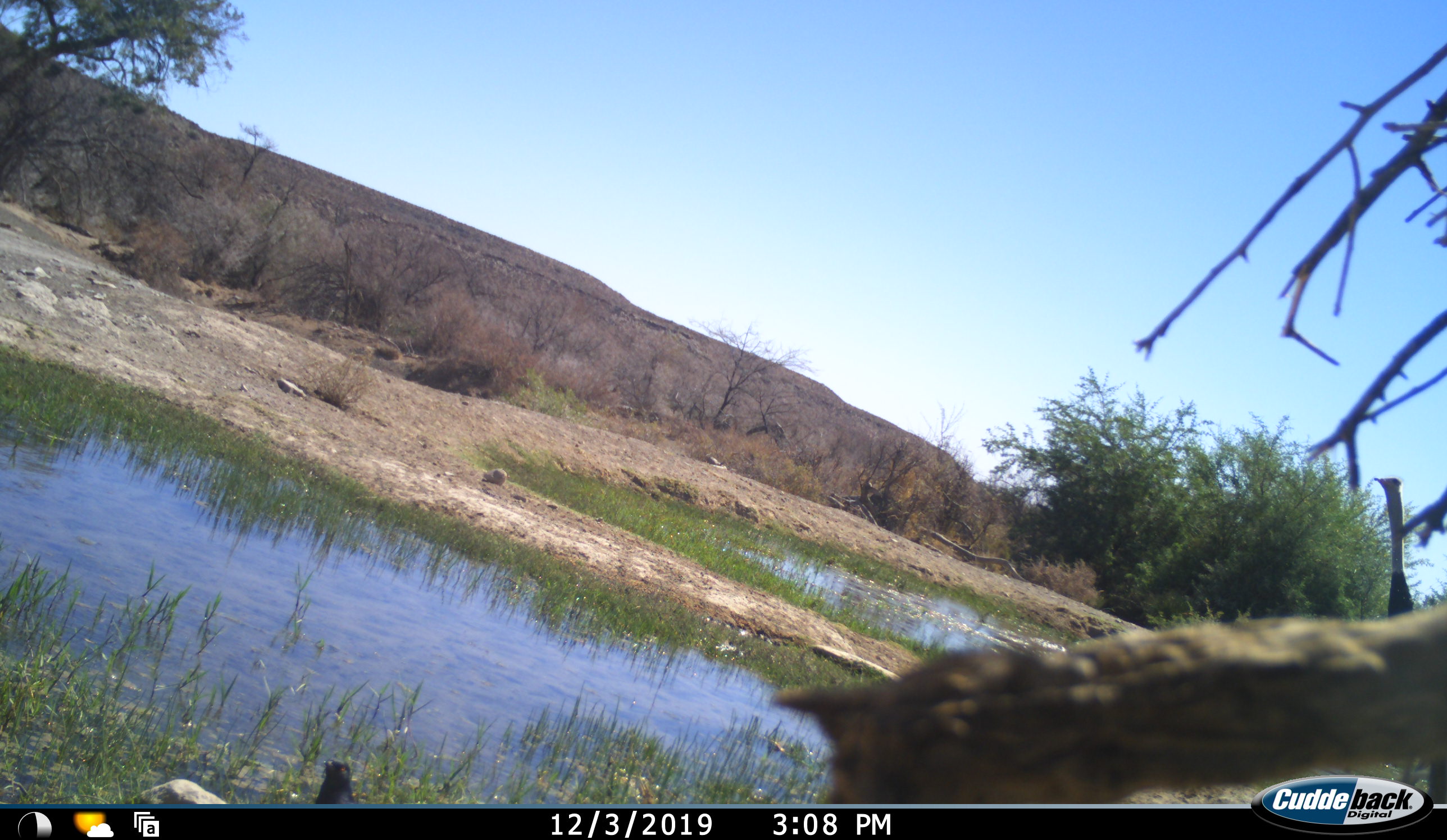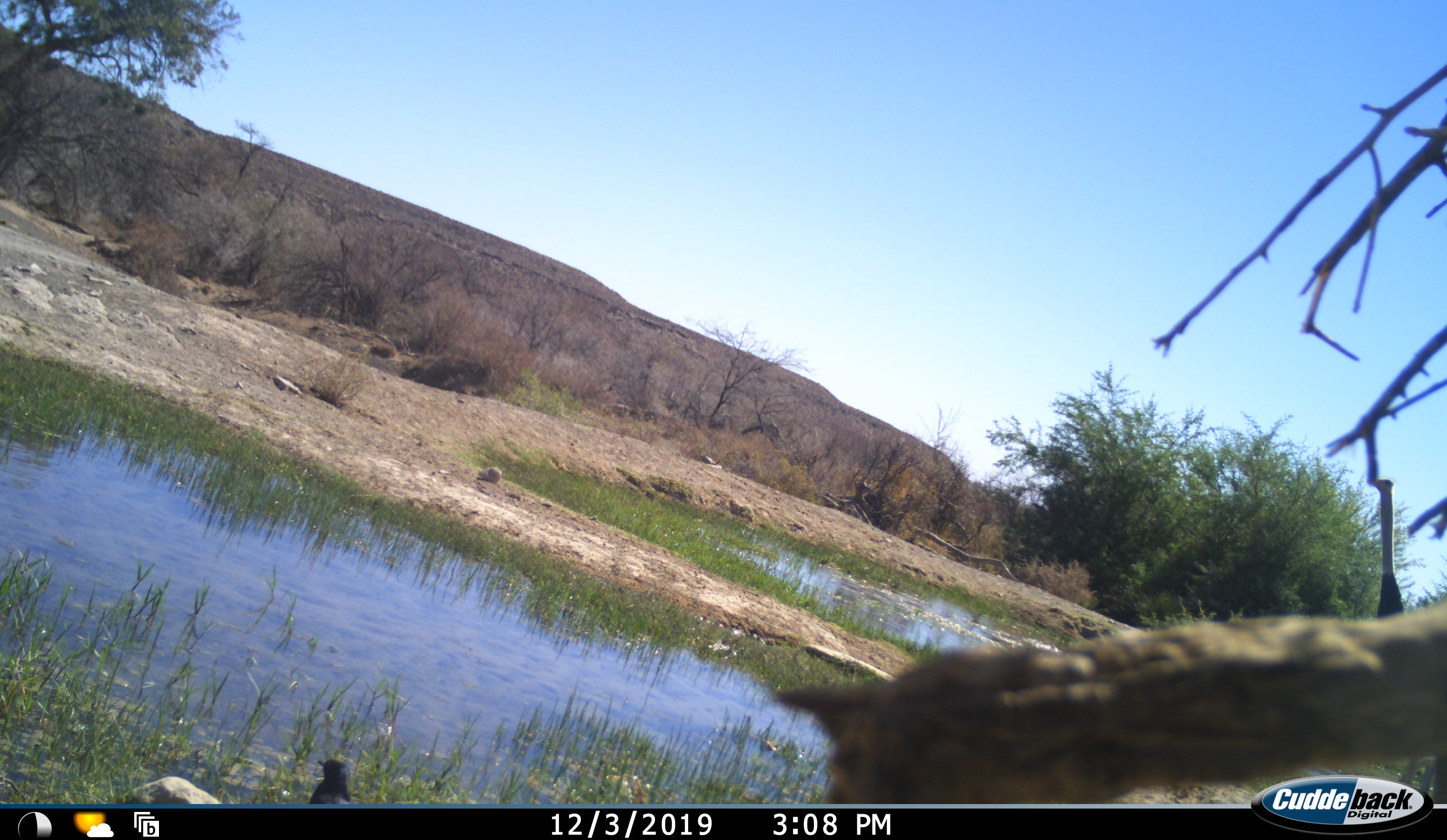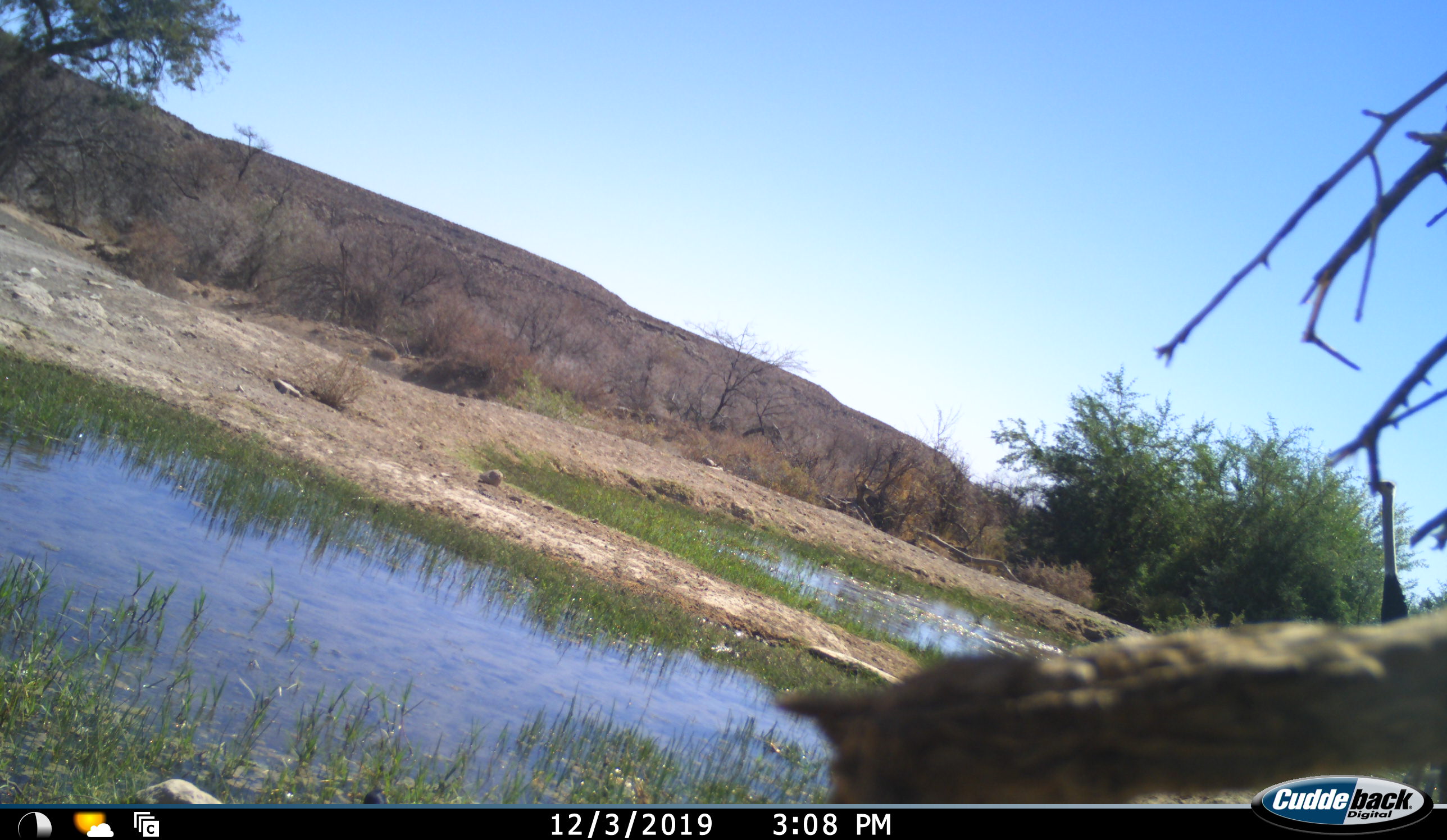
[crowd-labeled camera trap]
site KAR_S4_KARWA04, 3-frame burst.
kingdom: Animalia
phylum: Chordata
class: Aves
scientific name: Aves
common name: bird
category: birdother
Birdother (bird) (Aves), count 1. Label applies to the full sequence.